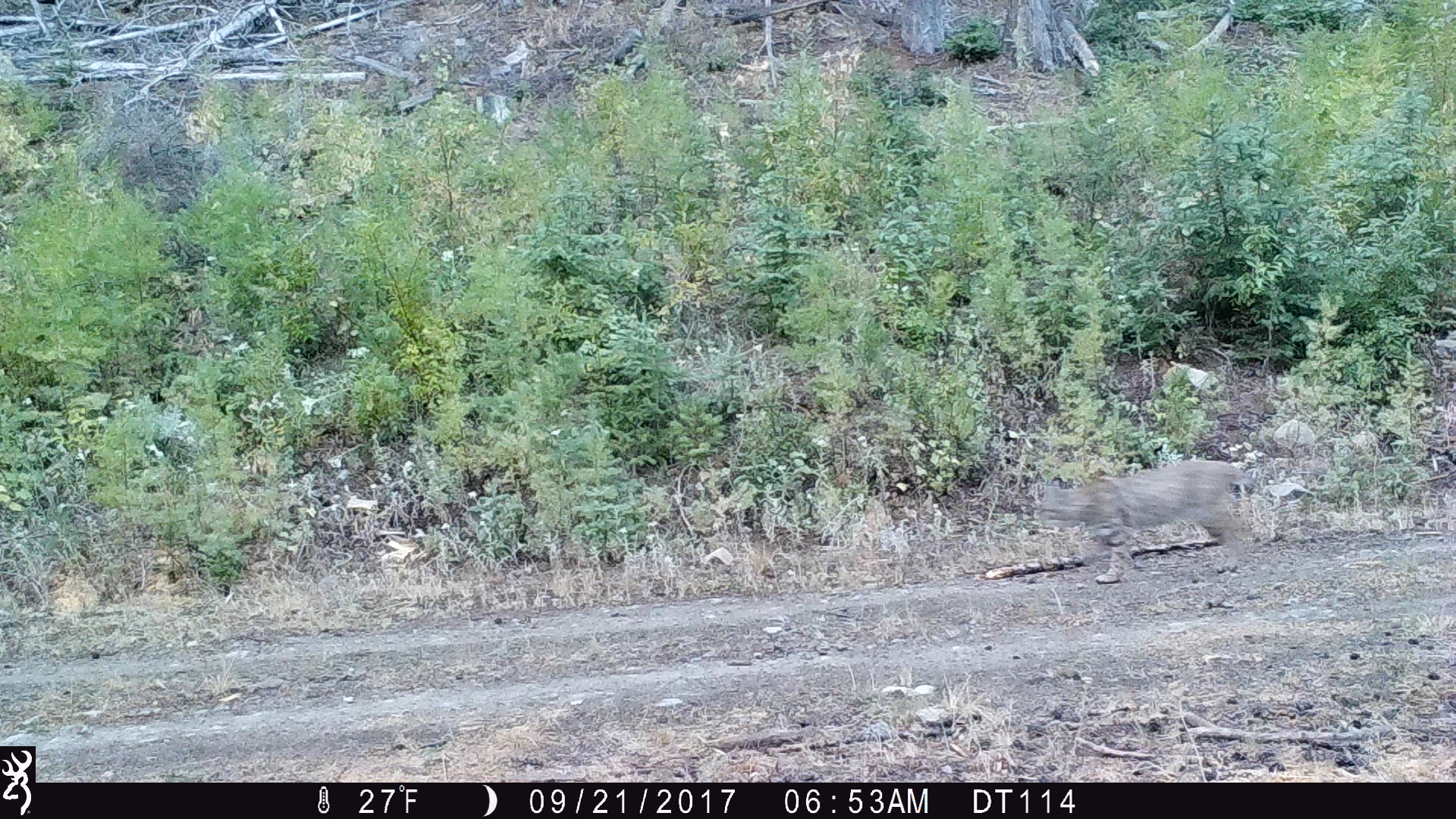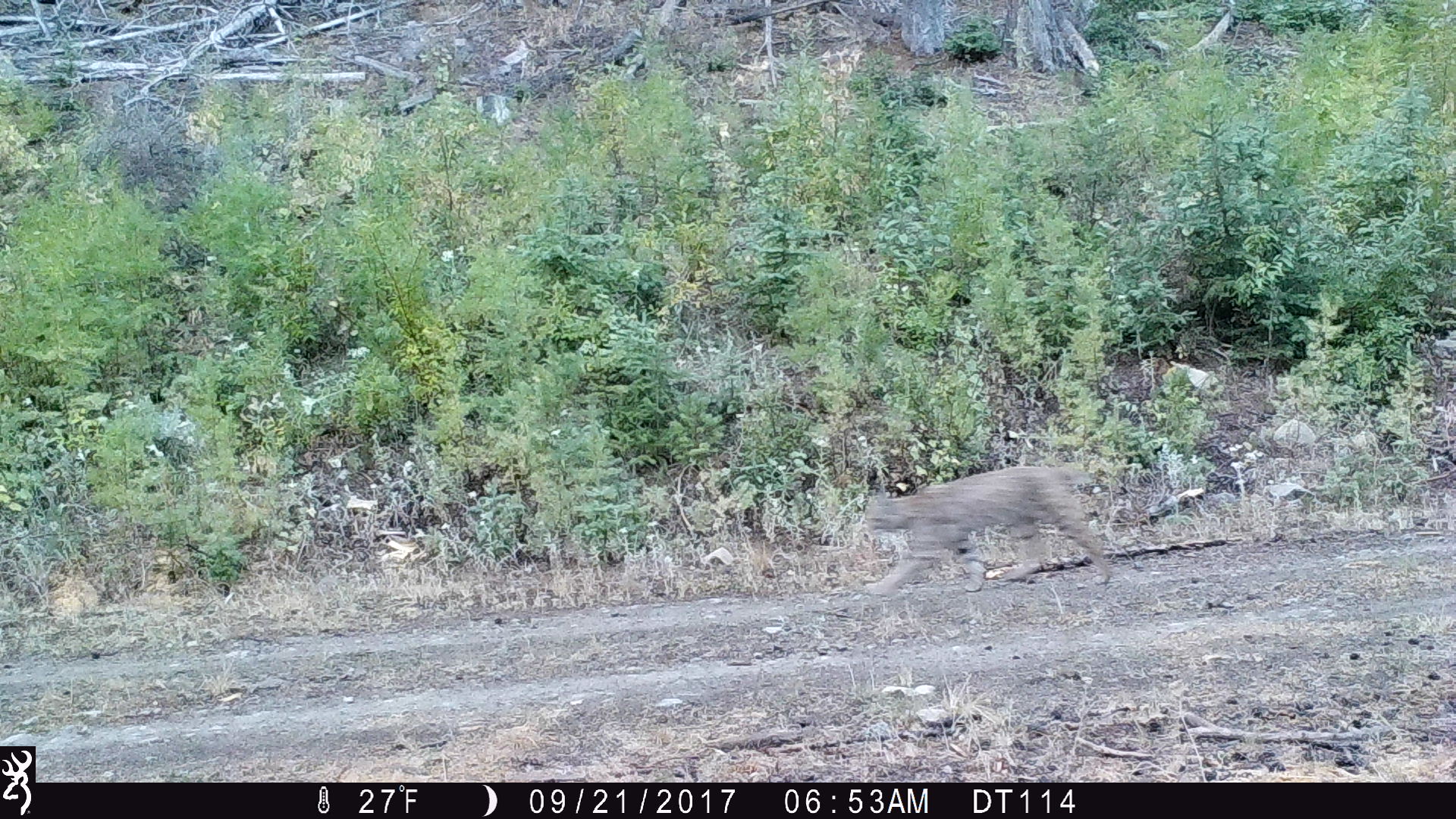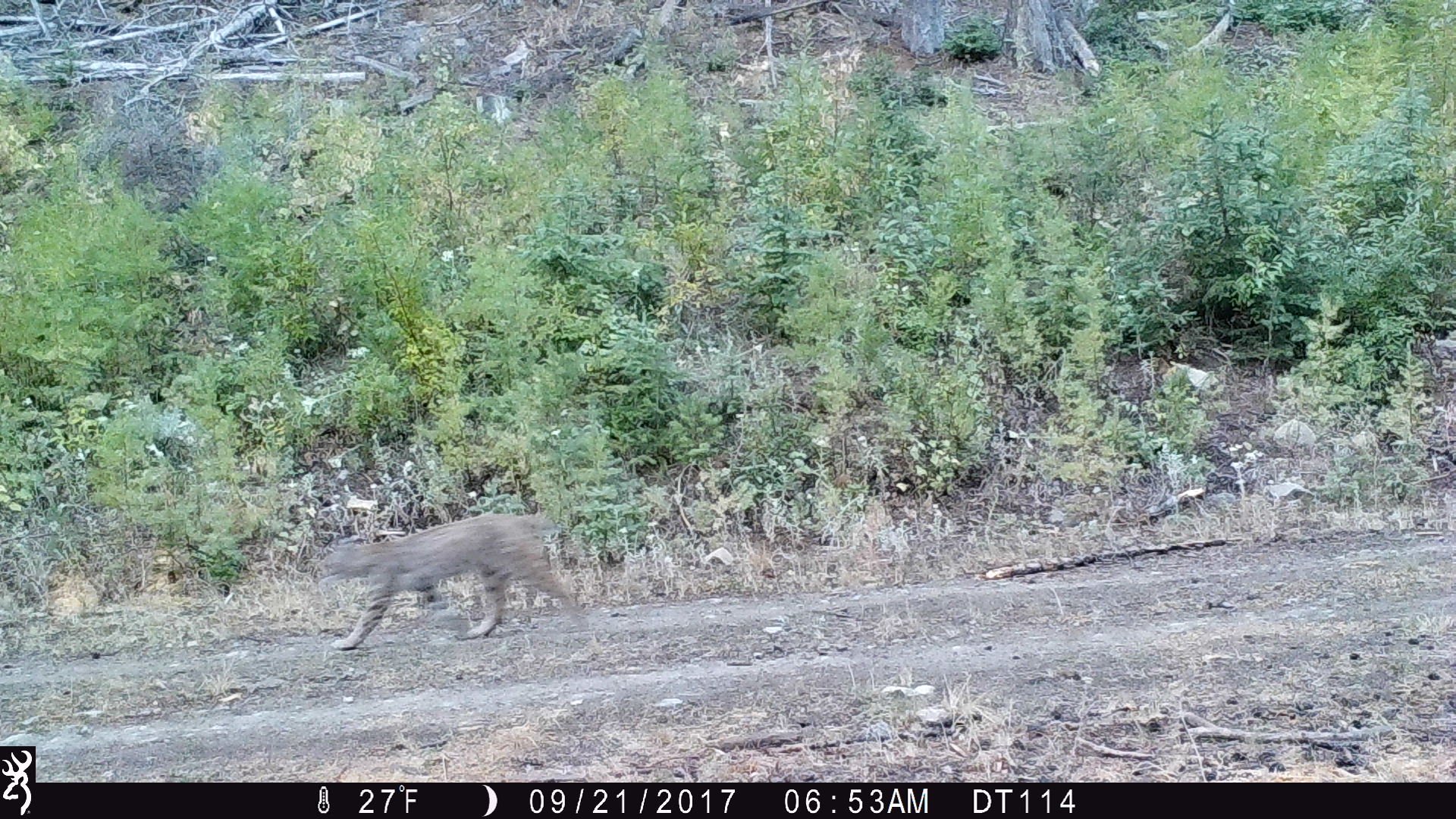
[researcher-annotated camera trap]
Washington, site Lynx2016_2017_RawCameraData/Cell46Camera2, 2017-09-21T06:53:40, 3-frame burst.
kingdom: Animalia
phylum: Chordata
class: Mammalia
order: Carnivora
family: Felidae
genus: Lynx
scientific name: Lynx rufus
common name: bobcat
Lynx rufus (bobcat). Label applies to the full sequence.